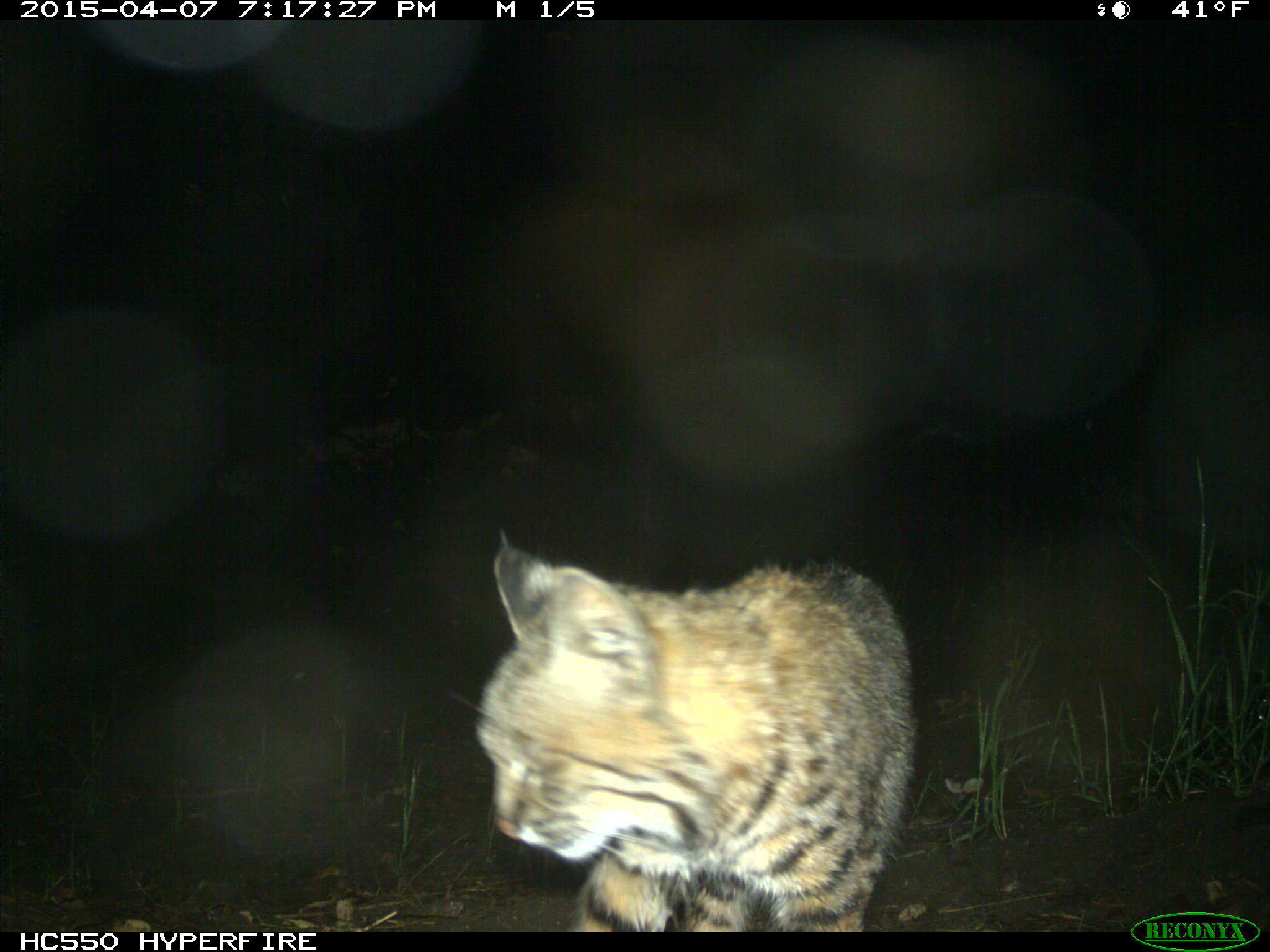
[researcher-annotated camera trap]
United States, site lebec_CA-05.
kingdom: Animalia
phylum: Chordata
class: Mammalia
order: Carnivora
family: Felidae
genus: Lynx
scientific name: Lynx rufus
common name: bobcat